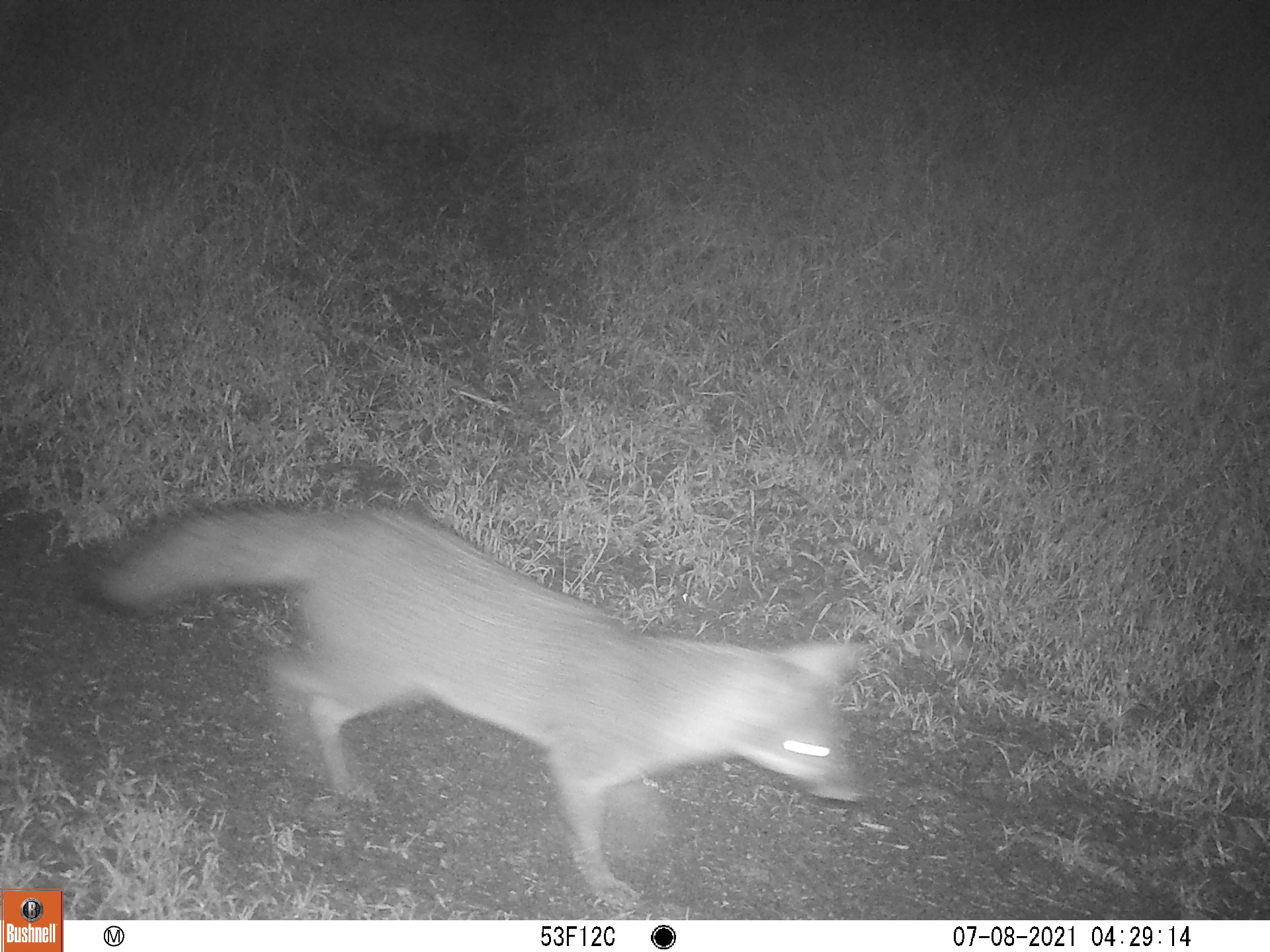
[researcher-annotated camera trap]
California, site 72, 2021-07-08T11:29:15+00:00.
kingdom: Animalia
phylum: Chordata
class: Mammalia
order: Carnivora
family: Canidae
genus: Urocyon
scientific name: Urocyon cinereoargenteus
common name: gray fox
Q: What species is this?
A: Gray fox (Urocyon cinereoargenteus).